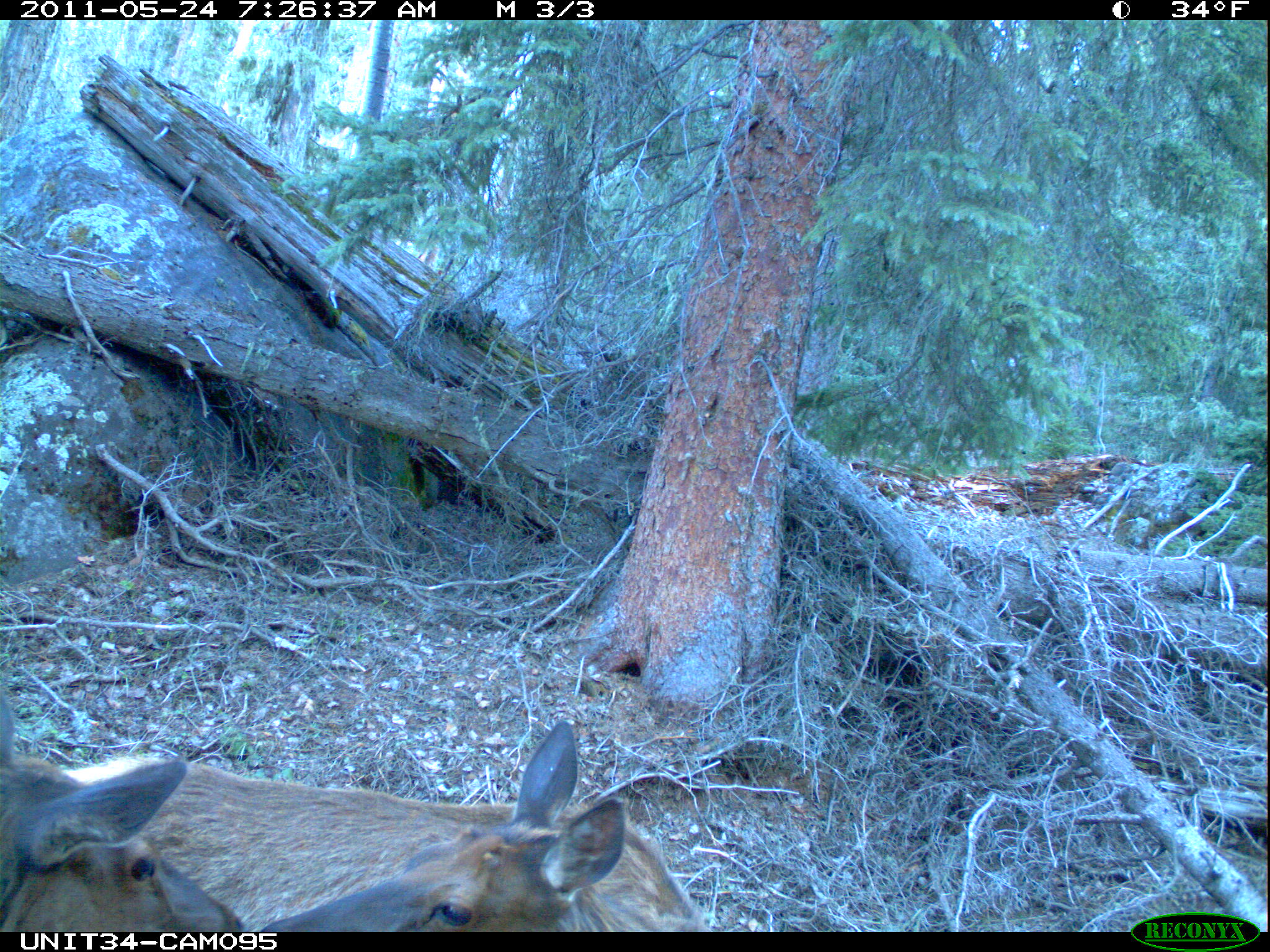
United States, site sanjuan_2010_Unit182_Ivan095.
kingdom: Animalia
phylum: Chordata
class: Mammalia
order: Artiodactyla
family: Cervidae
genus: Cervus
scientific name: Cervus elaphus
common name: red deer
Cervus elaphus (red deer).